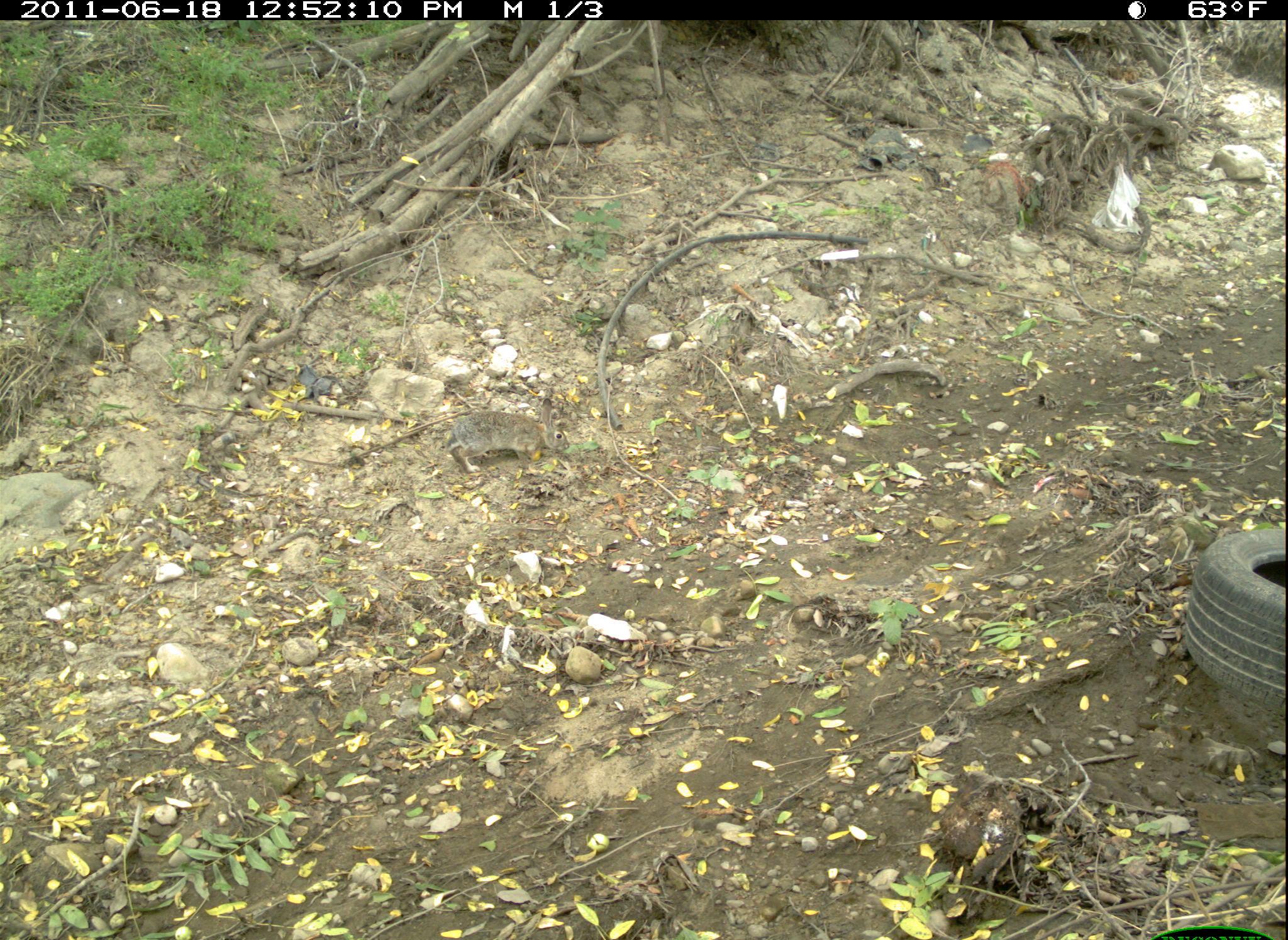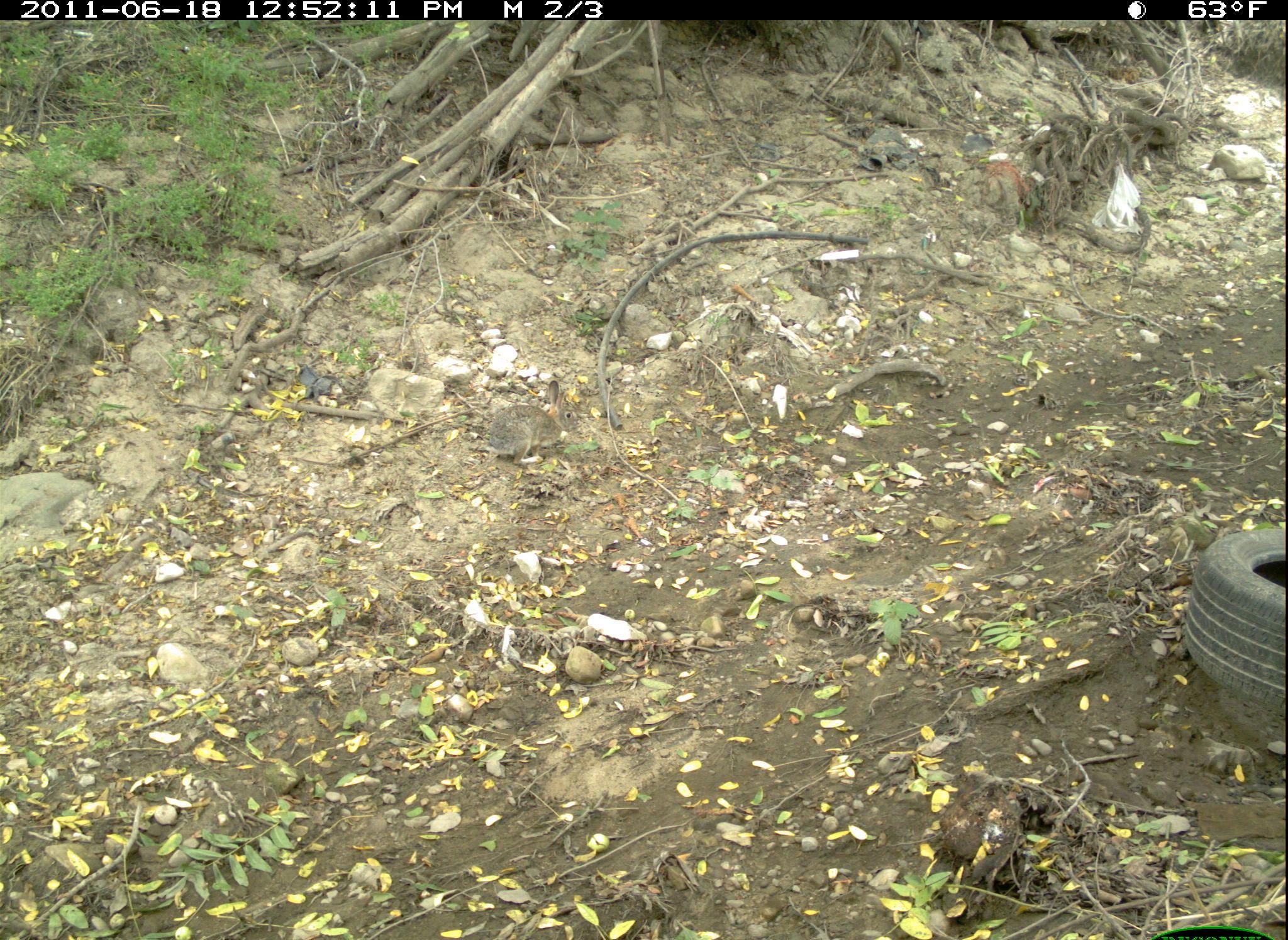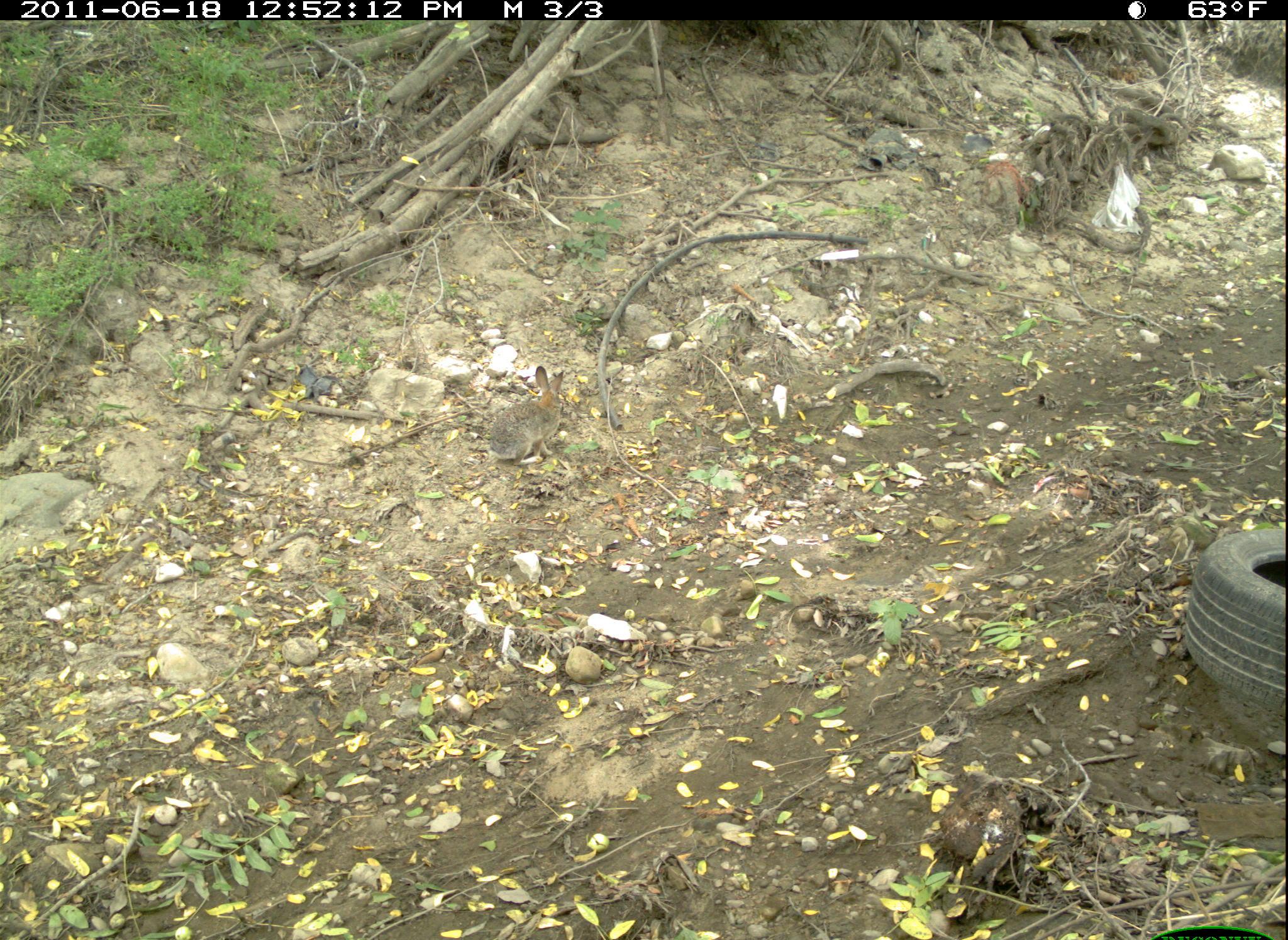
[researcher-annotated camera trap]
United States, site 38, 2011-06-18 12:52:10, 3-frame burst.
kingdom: Animalia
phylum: Chordata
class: Mammalia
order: Lagomorpha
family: Leporidae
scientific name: Leporidae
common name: rabbits and hares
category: rabbit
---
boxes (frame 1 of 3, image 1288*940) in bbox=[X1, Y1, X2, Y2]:
rabbit: bbox=[422, 391, 592, 486]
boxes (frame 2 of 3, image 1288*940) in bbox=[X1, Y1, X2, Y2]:
rabbit: bbox=[483, 377, 580, 465]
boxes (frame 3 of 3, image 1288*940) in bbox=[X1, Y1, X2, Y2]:
rabbit: bbox=[485, 364, 580, 474]